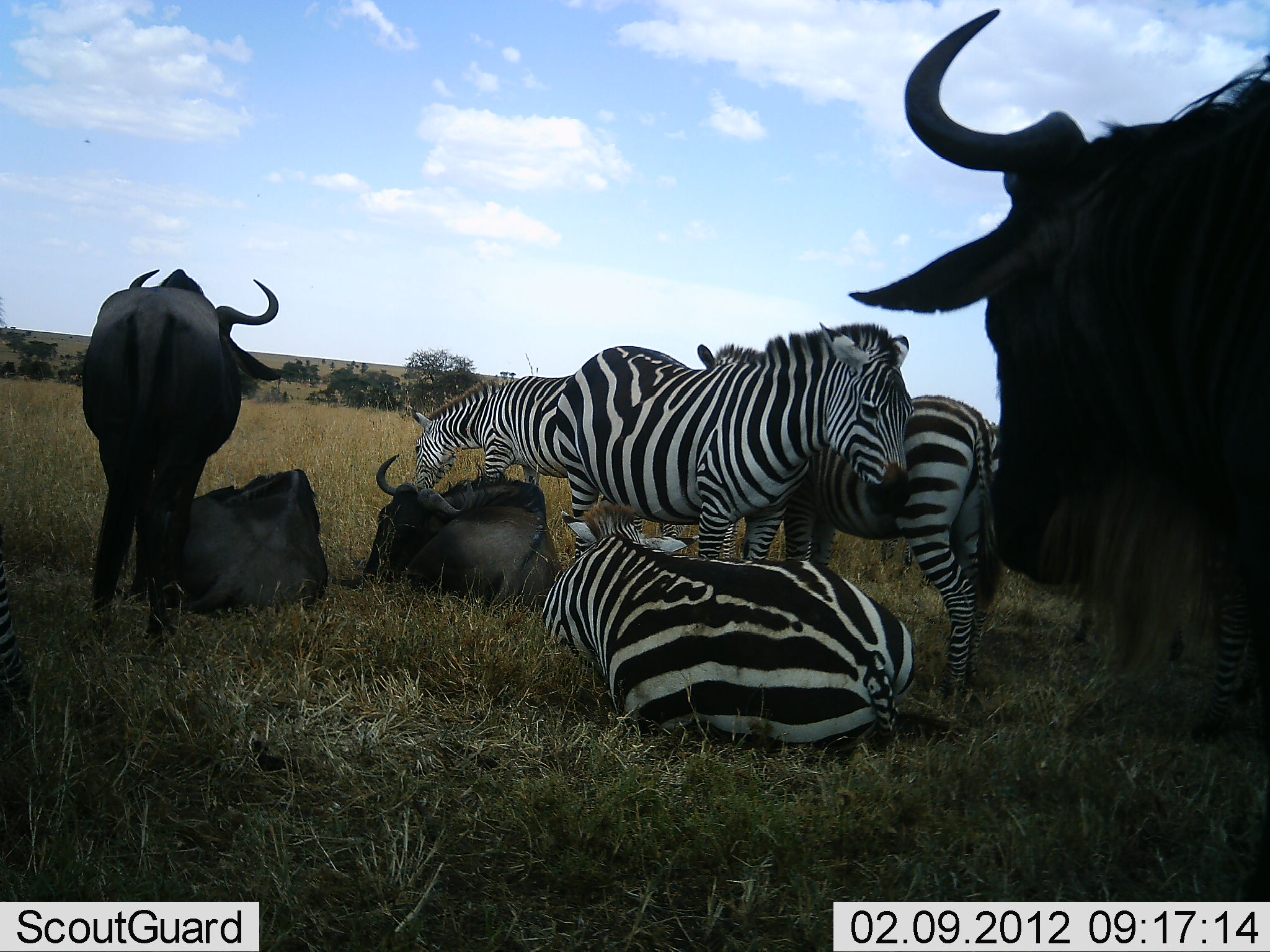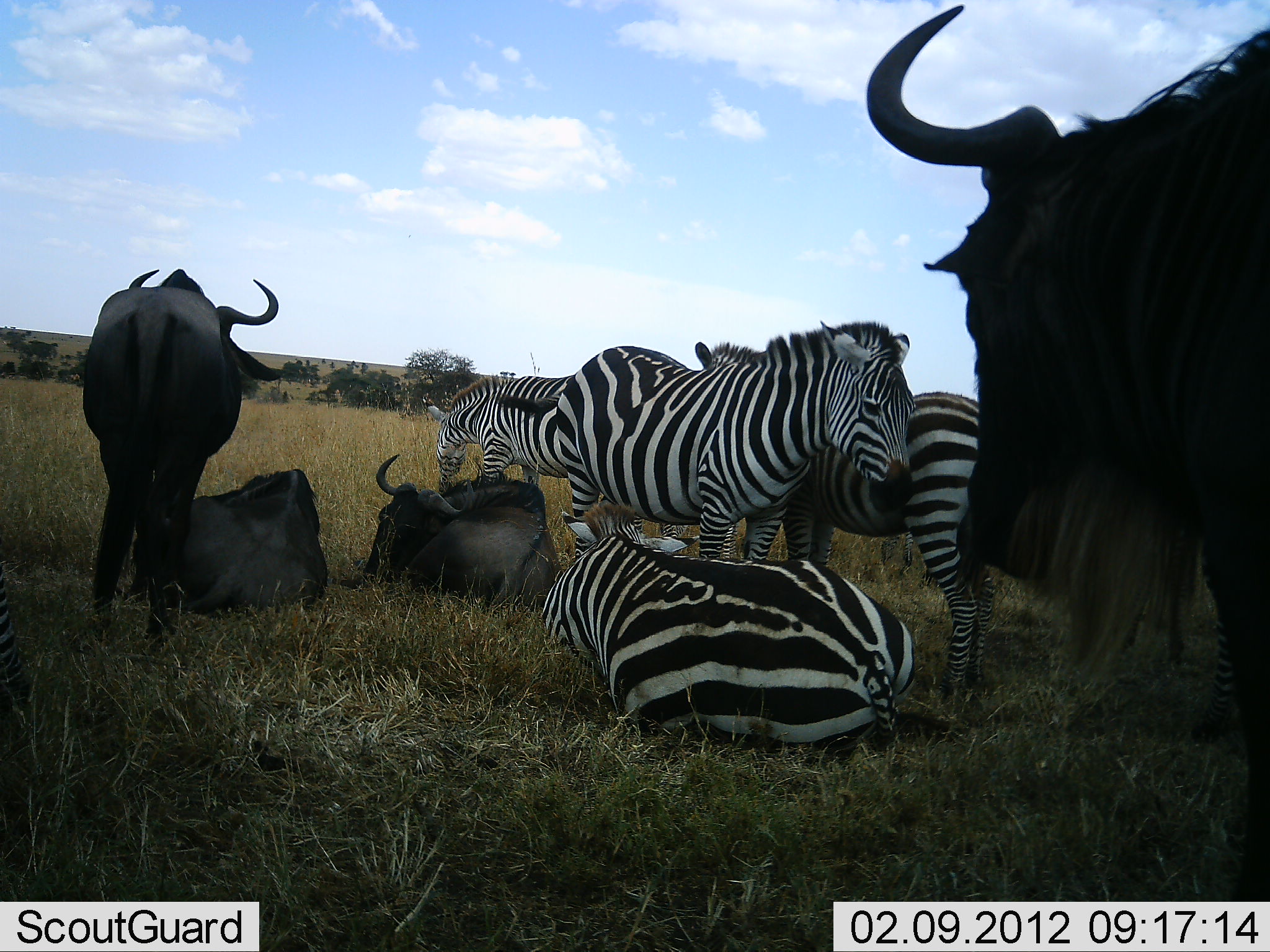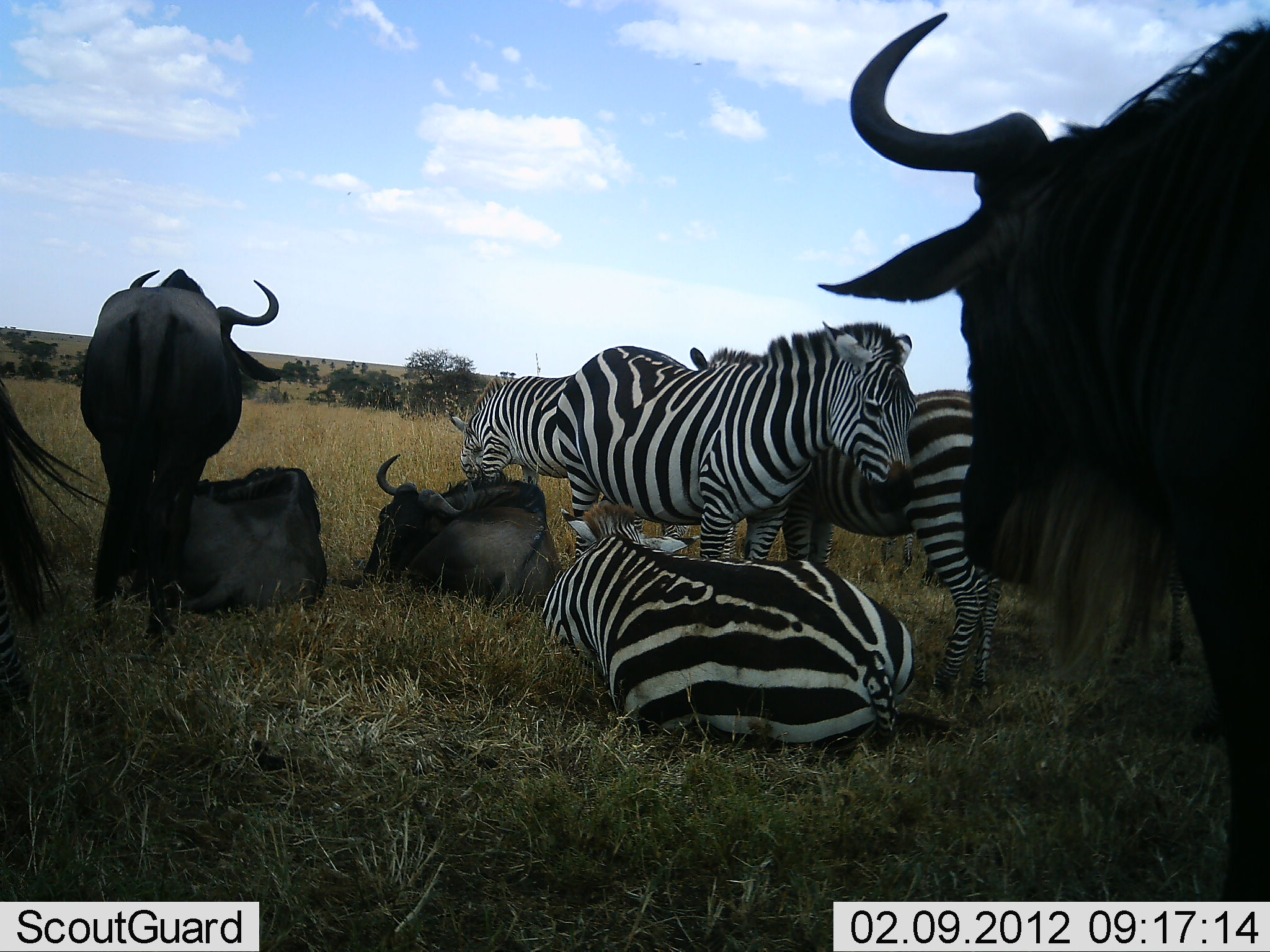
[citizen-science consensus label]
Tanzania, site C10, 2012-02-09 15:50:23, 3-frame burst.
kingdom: Animalia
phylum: Chordata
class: Mammalia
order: Artiodactyla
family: Bovidae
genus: Connochaetes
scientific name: Connochaetes taurinus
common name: blue wildebeest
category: wildebeest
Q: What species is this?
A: Wildebeest (blue wildebeest) (Connochaetes taurinus).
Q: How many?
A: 4.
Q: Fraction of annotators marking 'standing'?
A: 76%.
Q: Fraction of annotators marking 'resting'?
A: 88%.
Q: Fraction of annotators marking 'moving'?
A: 6%.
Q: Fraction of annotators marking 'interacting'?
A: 12%.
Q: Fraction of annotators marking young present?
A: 0%.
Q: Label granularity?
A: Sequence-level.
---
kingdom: Animalia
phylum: Chordata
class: Mammalia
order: Perissodactyla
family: Equidae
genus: Equus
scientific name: Equus quagga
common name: plains zebra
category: zebra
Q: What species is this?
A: Zebra (plains zebra) (Equus quagga).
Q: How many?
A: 4.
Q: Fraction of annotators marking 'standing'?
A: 76%.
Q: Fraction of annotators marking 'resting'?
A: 94%.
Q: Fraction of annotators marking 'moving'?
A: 0%.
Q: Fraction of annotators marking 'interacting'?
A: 41%.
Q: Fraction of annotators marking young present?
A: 0%.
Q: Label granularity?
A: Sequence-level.